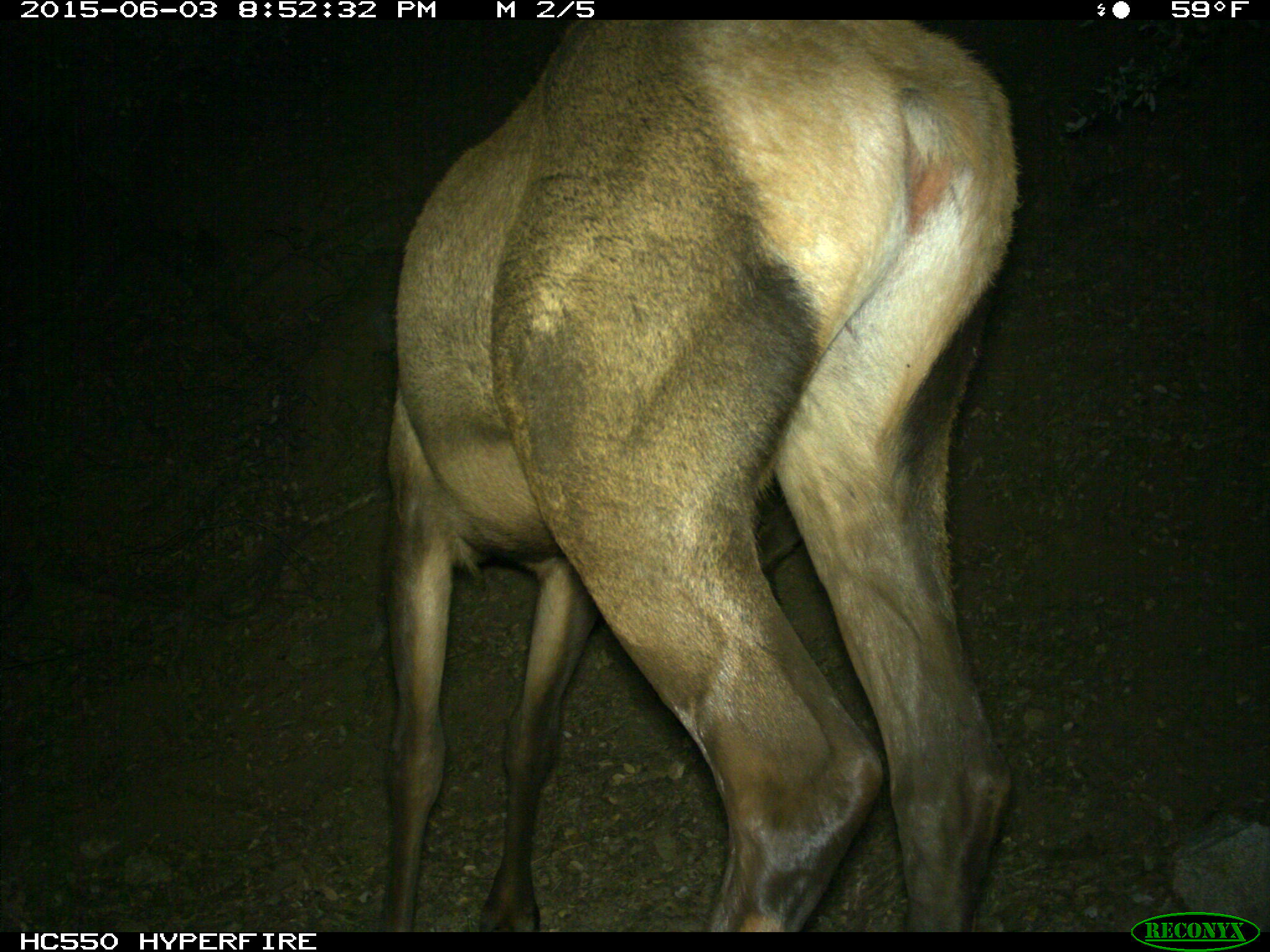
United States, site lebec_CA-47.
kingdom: Animalia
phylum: Chordata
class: Mammalia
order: Artiodactyla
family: Cervidae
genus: Cervus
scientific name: Cervus canadensis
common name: elk